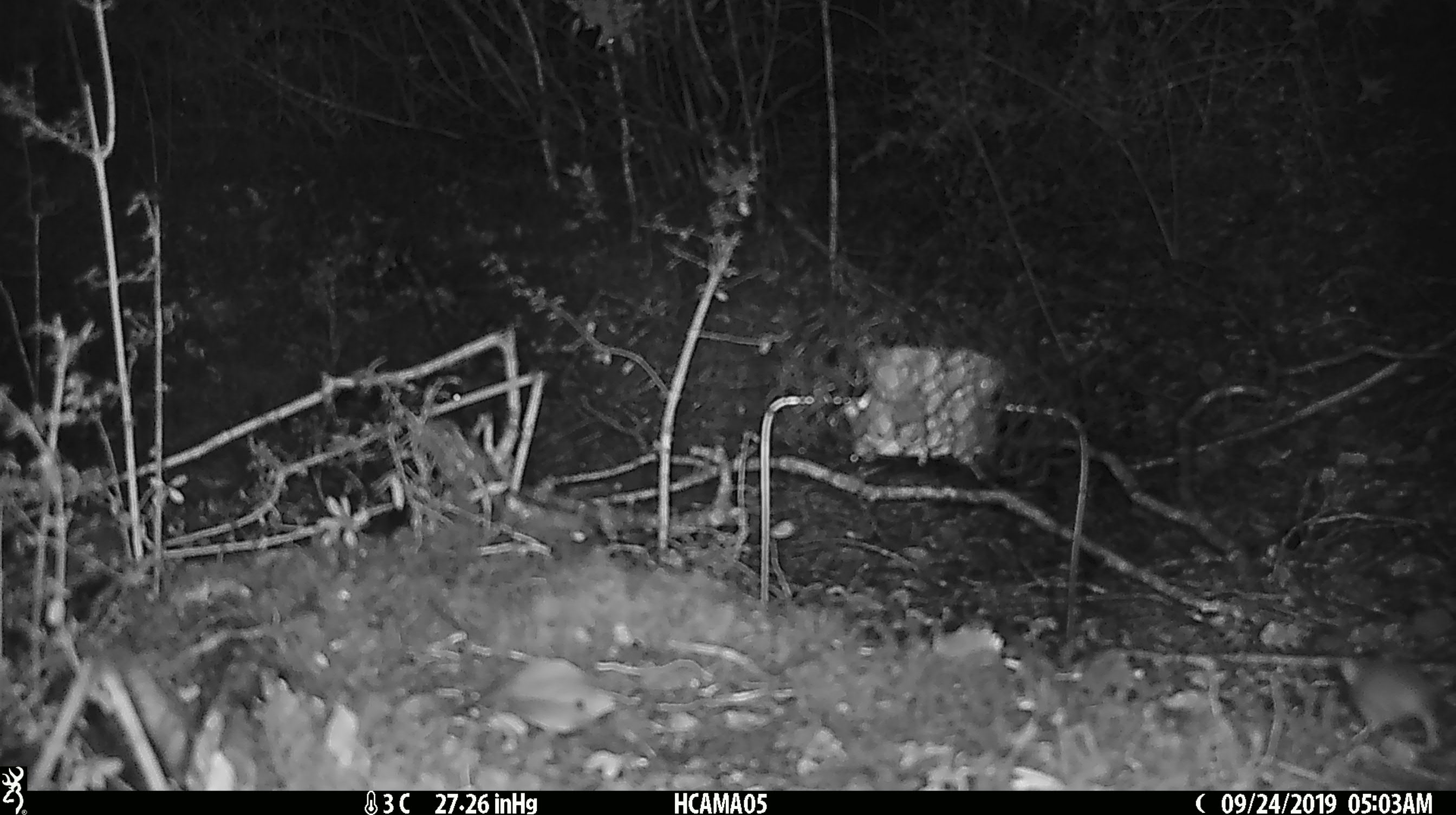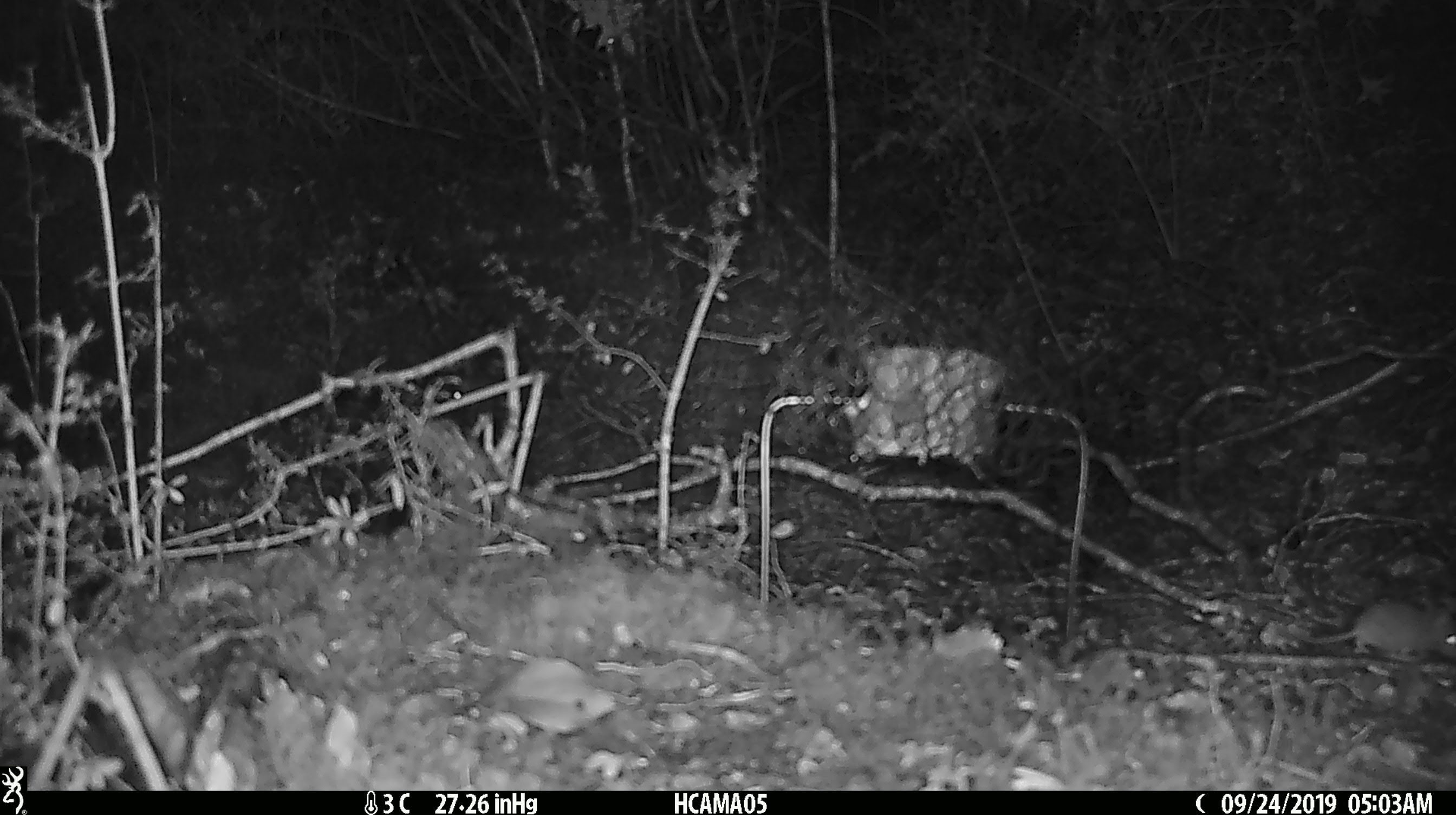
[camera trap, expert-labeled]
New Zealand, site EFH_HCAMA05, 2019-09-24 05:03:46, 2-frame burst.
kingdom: Animalia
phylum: Chordata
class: Mammalia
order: Rodentia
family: Muridae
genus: Mus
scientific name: Mus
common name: mouse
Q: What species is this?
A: Mouse (Mus).